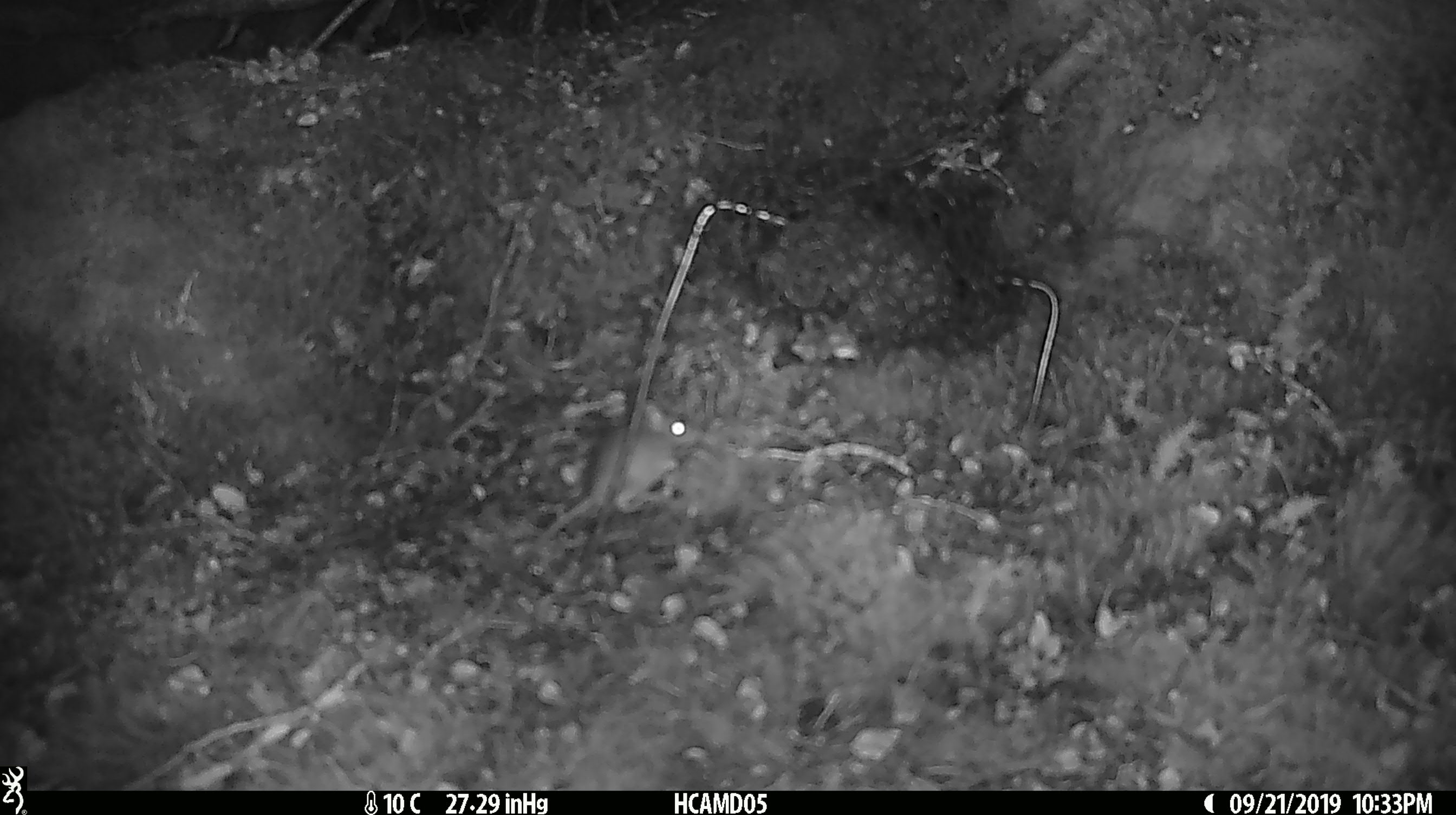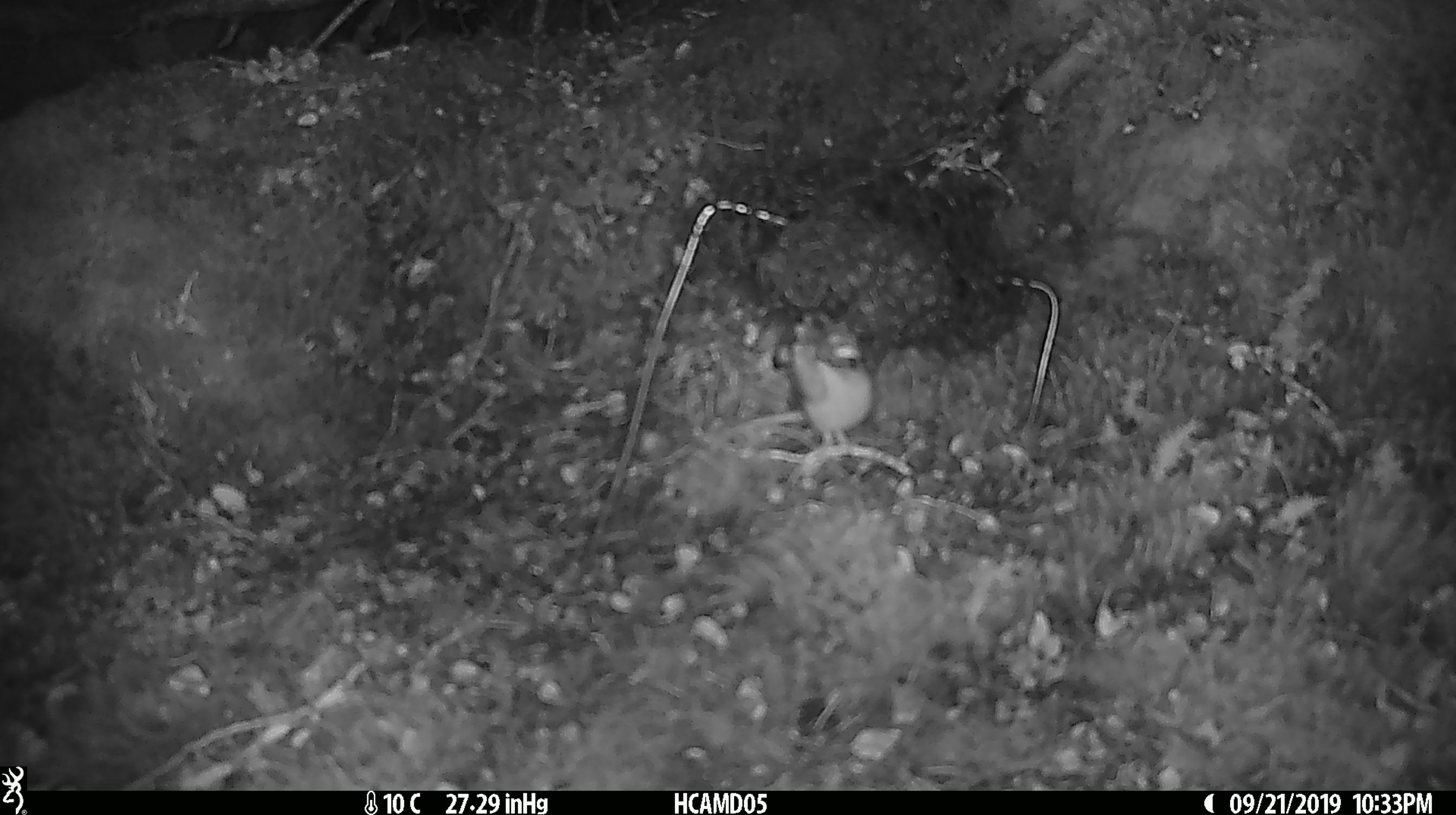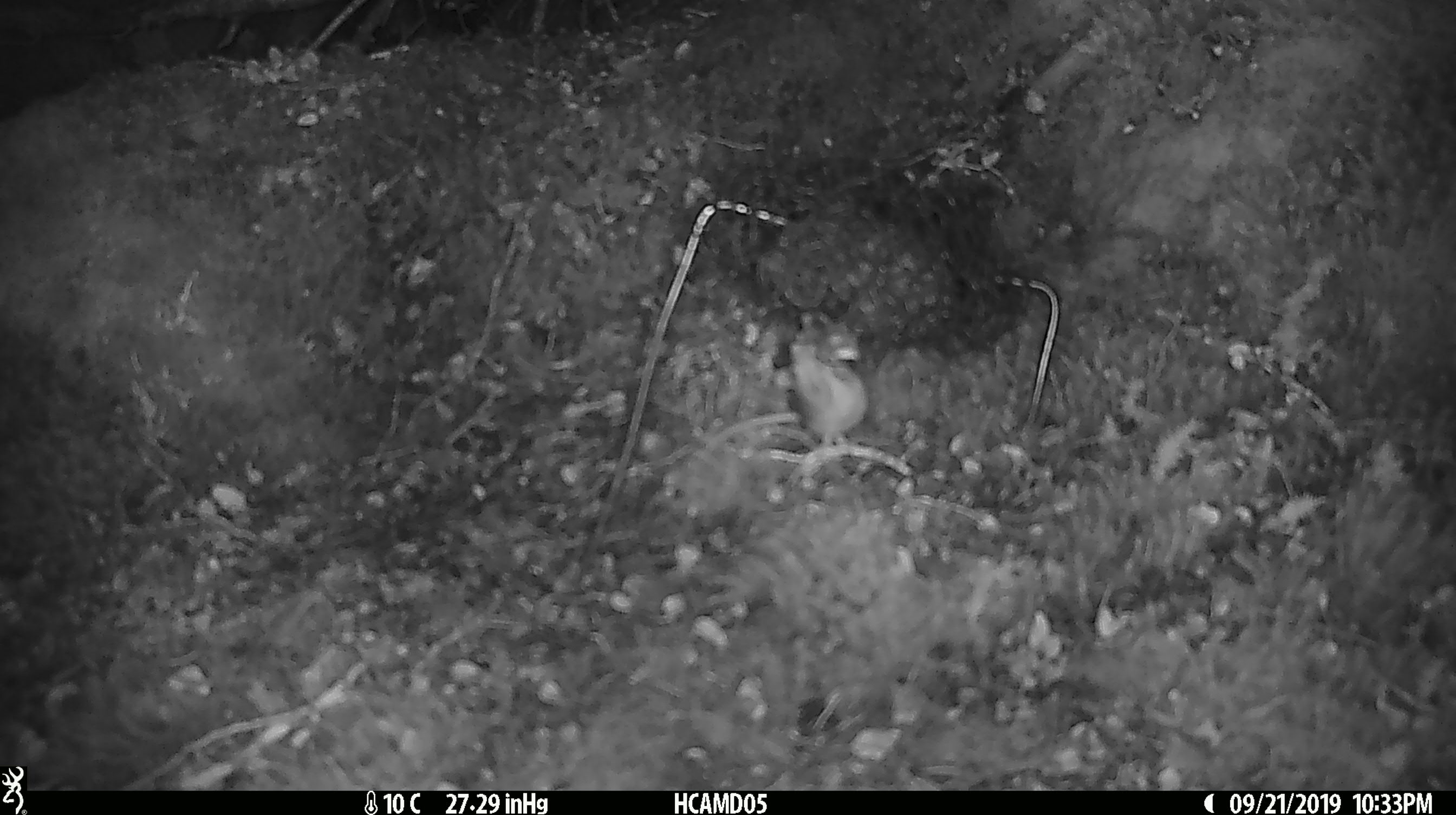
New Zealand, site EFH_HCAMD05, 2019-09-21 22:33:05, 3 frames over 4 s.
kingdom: Animalia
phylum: Chordata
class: Mammalia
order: Rodentia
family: Muridae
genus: Mus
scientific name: Mus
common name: mouse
Mouse (Mus).